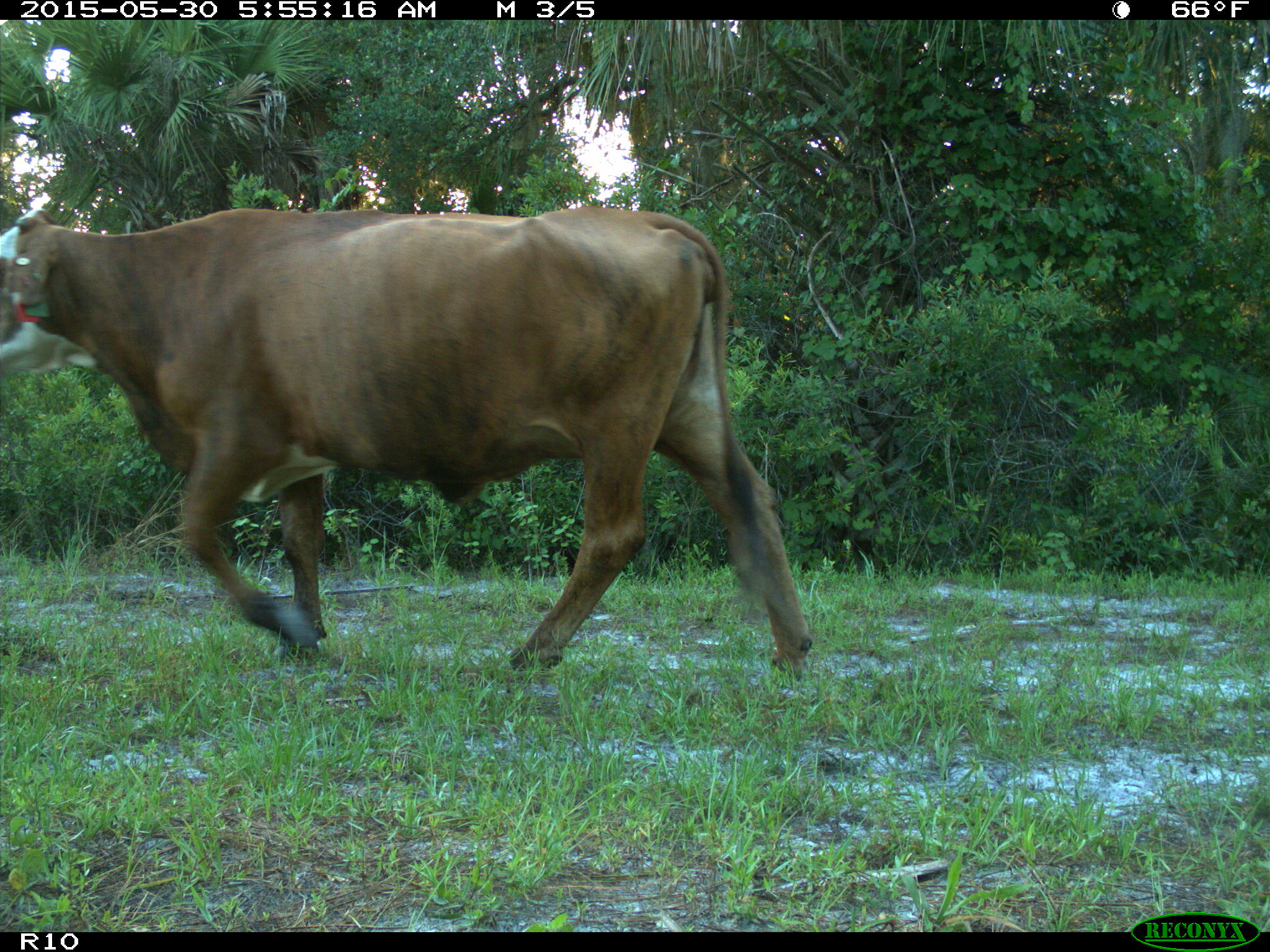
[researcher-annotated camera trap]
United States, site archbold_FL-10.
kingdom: Animalia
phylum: Chordata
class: Mammalia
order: Artiodactyla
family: Bovidae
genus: Bos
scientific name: Bos taurus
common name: domestic cow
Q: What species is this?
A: Bos taurus (domestic cow).